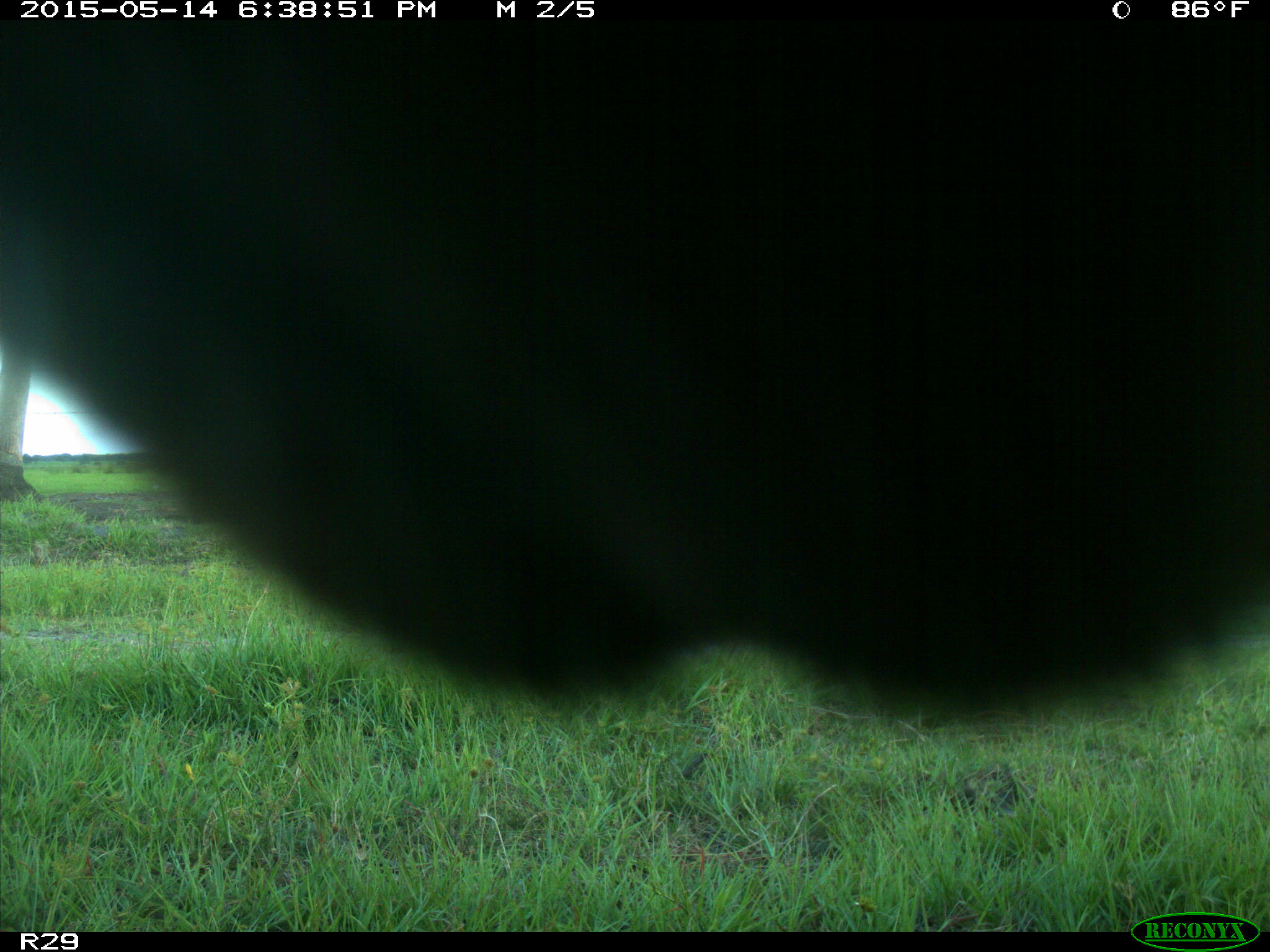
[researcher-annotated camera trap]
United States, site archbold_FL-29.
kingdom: Animalia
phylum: Chordata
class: Mammalia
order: Artiodactyla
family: Bovidae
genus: Bos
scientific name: Bos taurus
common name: domestic cow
Bos taurus (domestic cow).